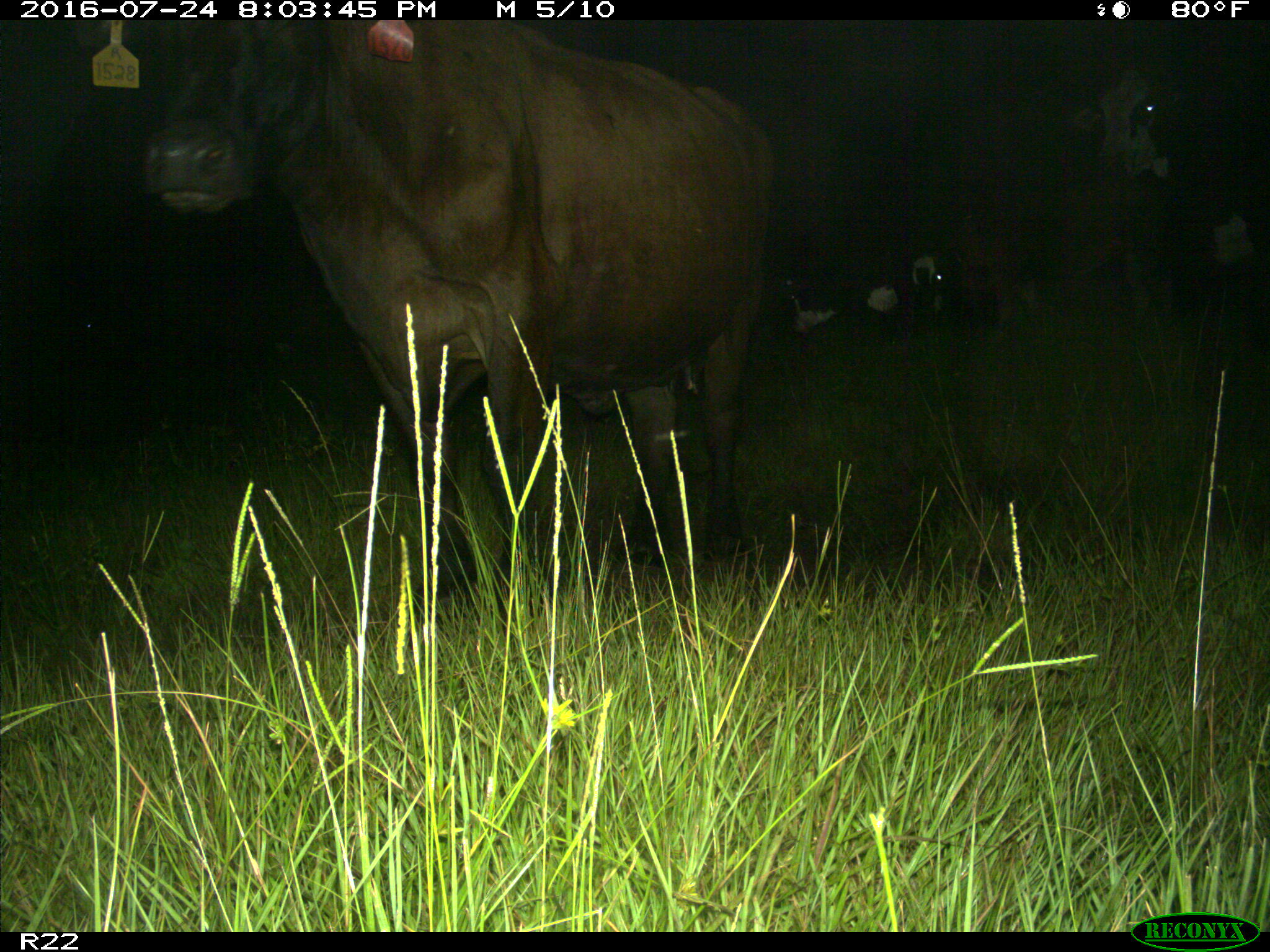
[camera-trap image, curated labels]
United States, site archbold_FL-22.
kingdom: Animalia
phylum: Chordata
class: Mammalia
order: Artiodactyla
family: Bovidae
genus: Bos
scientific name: Bos taurus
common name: domestic cow